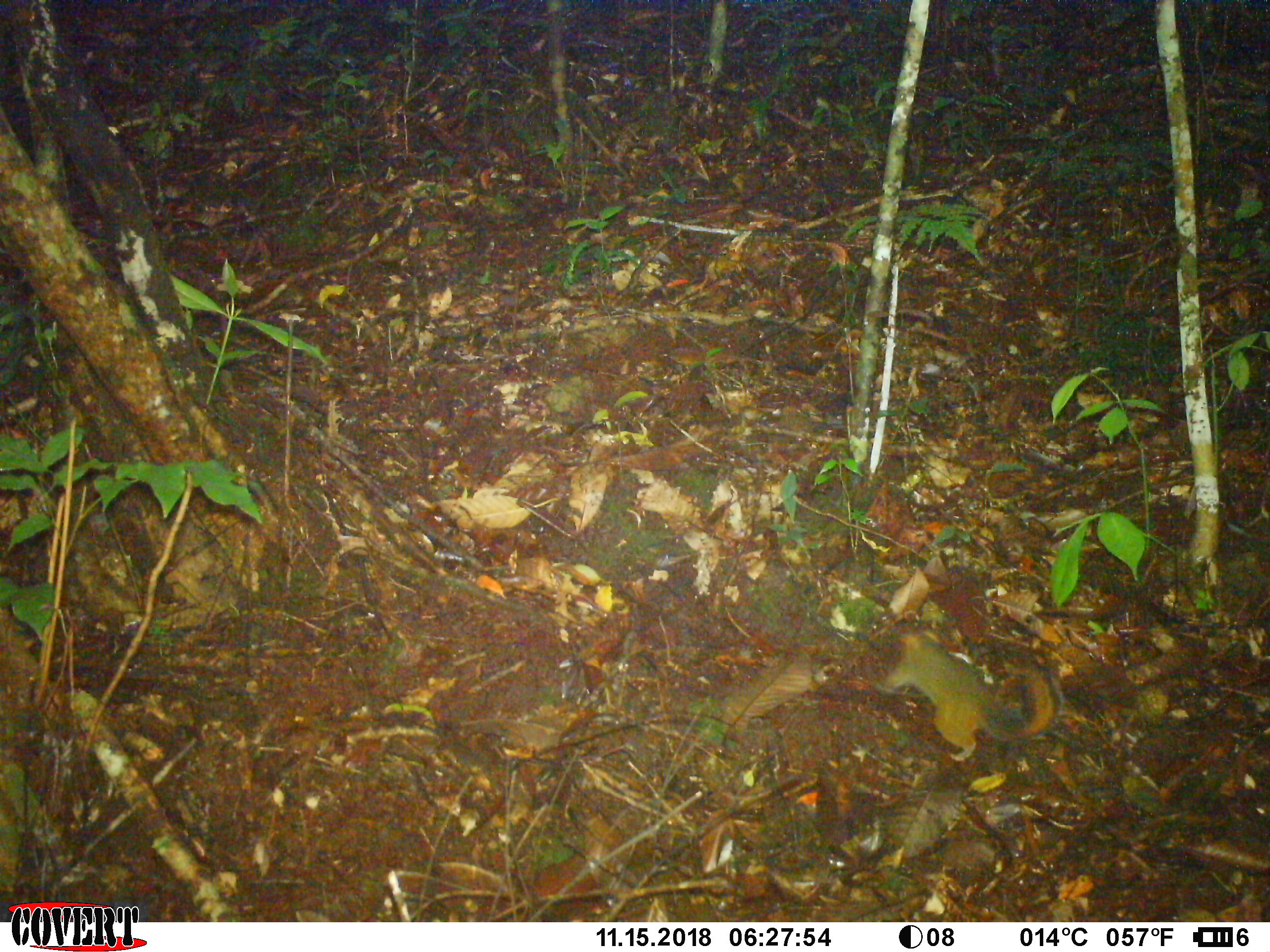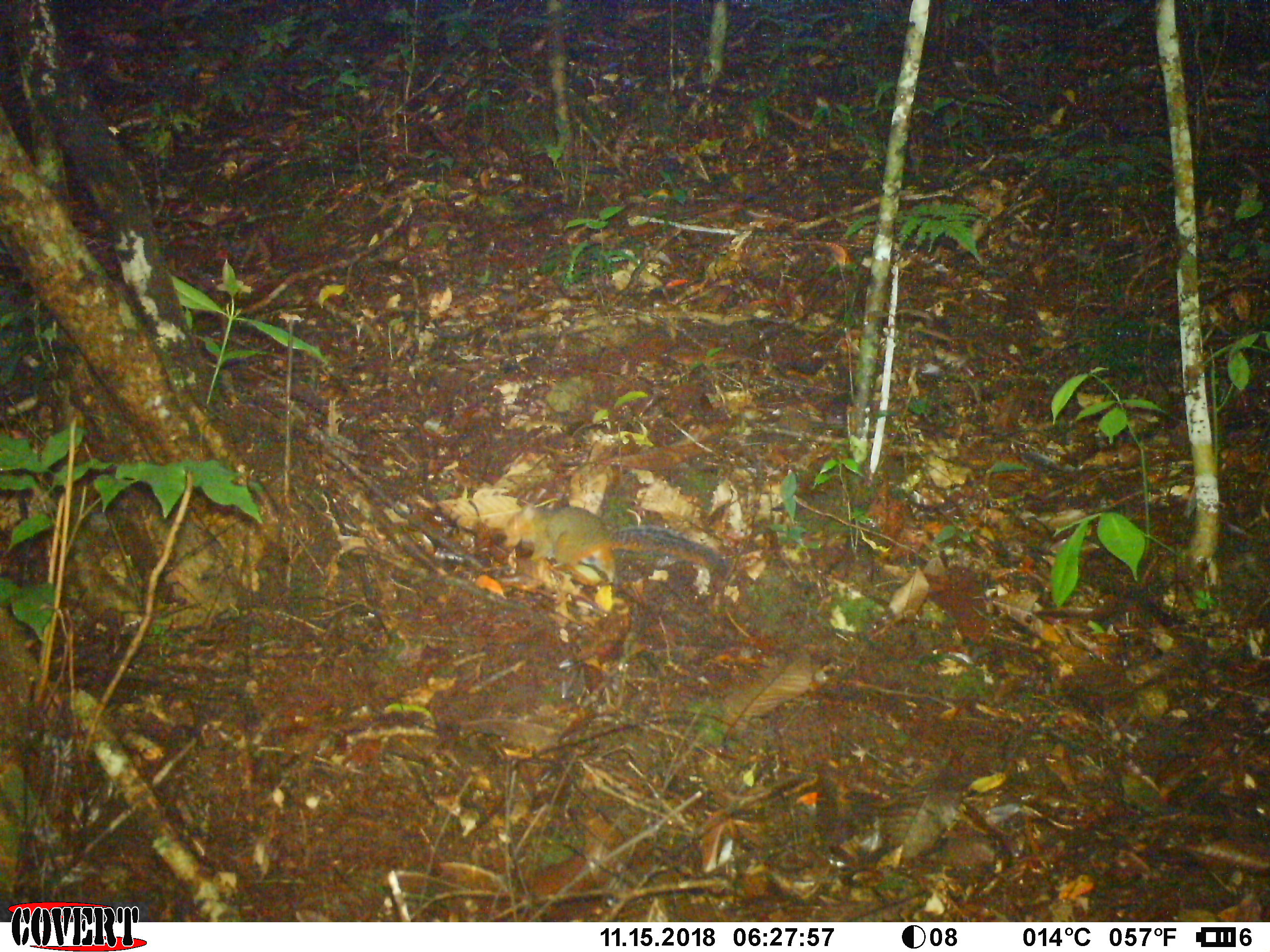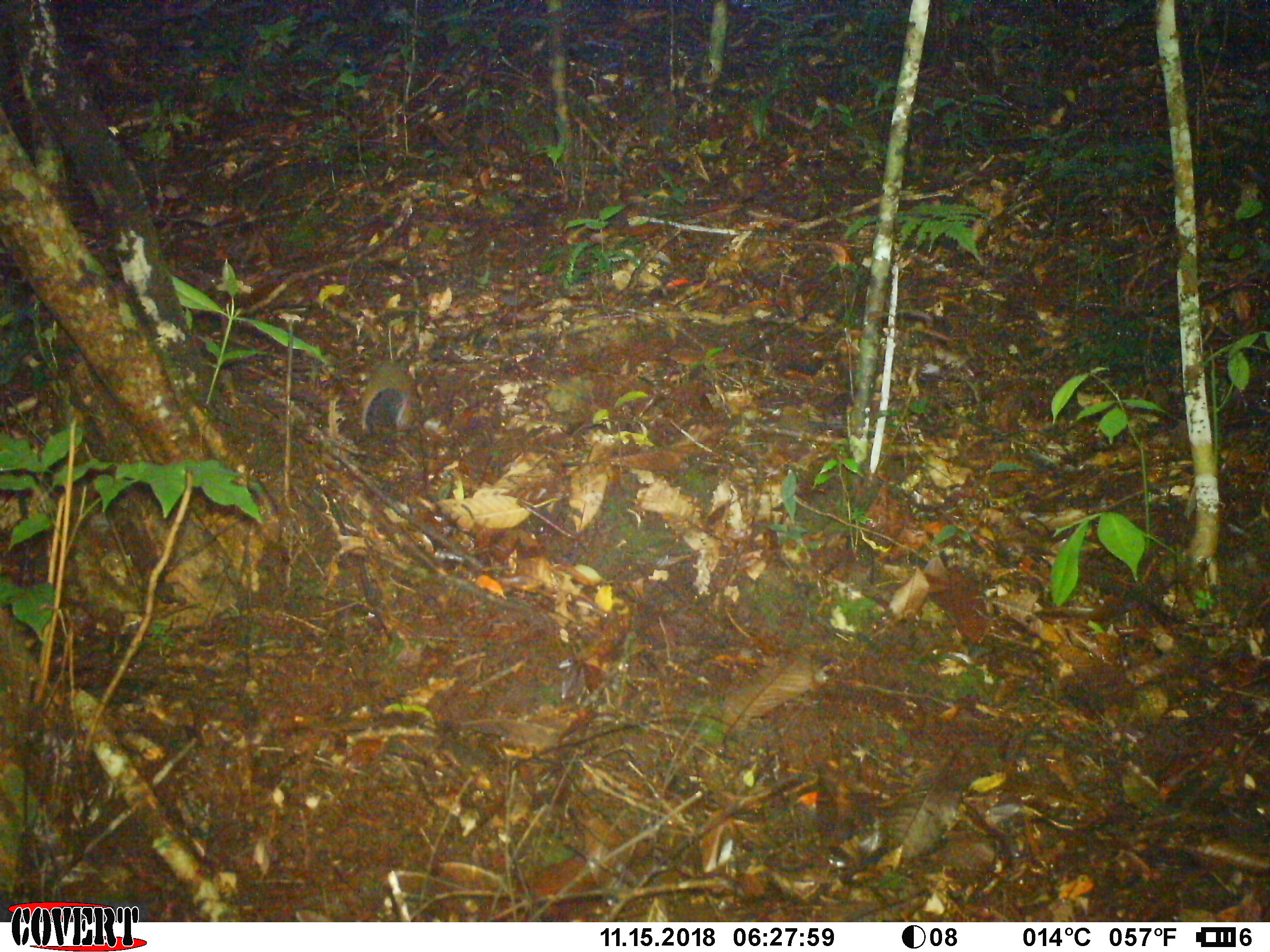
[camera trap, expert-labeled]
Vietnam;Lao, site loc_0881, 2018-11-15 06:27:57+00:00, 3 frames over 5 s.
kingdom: Animalia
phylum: Chordata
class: Mammalia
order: Rodentia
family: Sciuridae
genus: Dremomys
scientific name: Dremomys rufigenis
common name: red-cheeked squirrel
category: red cheeked squirrel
Red cheeked squirrel (red-cheeked squirrel) (Dremomys rufigenis). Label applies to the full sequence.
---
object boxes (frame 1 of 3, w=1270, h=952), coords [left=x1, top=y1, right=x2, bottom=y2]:
red cheeked squirrel: [left=871, top=628, right=1061, bottom=762]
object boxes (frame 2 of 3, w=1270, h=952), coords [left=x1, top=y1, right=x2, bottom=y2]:
red cheeked squirrel: [left=503, top=501, right=727, bottom=595]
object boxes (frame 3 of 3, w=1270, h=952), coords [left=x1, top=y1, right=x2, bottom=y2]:
red cheeked squirrel: [left=357, top=359, right=411, bottom=454]